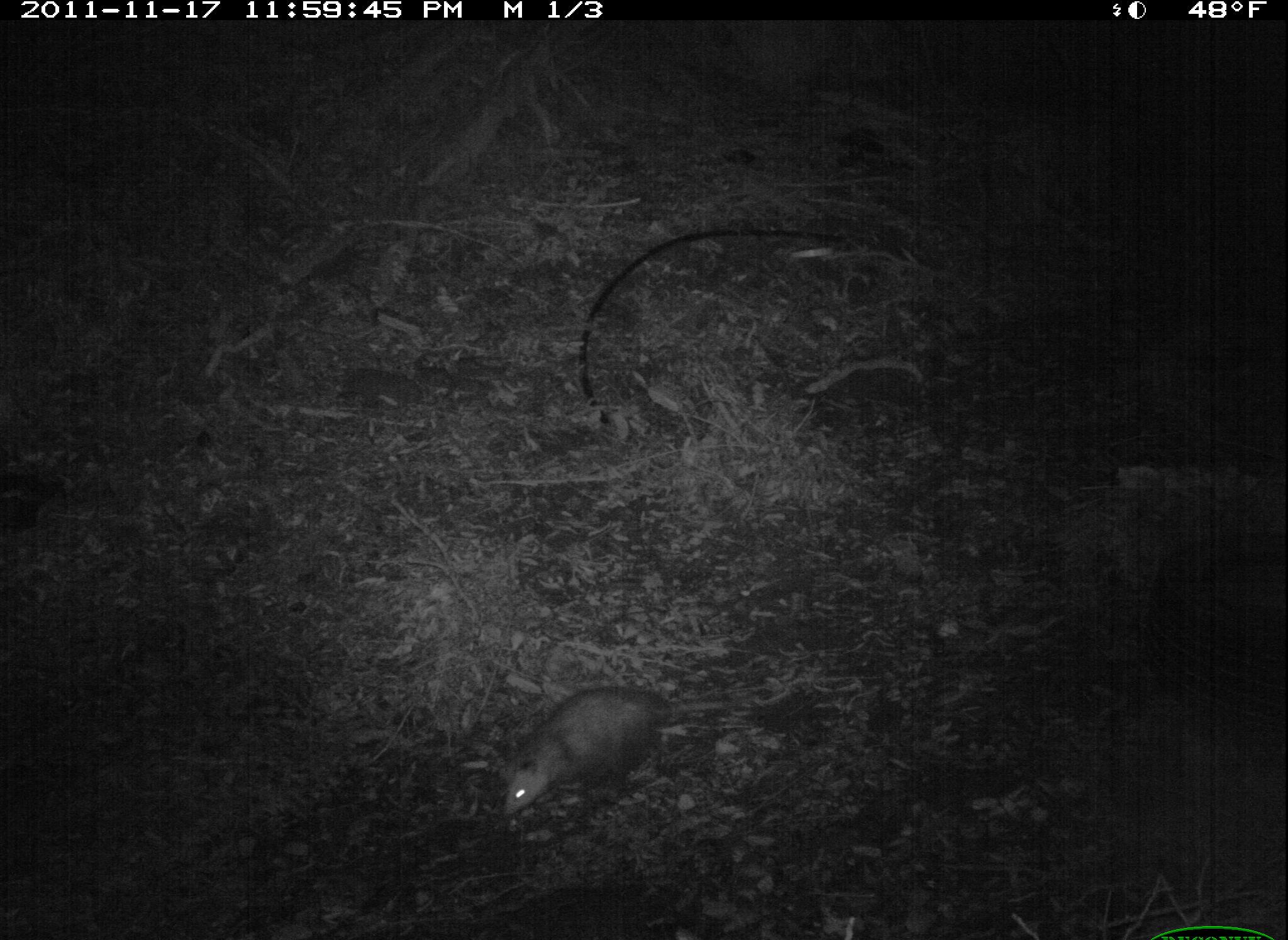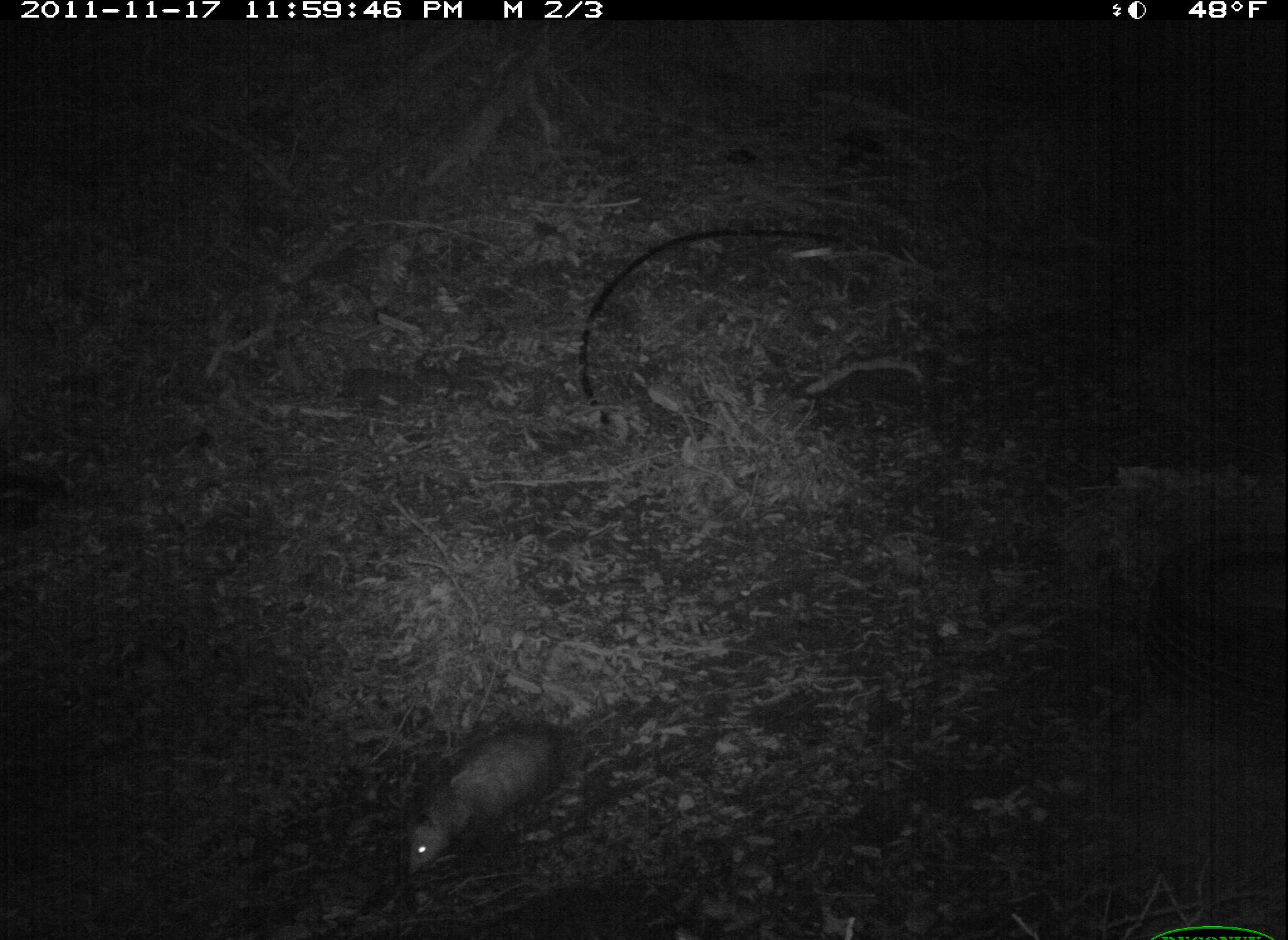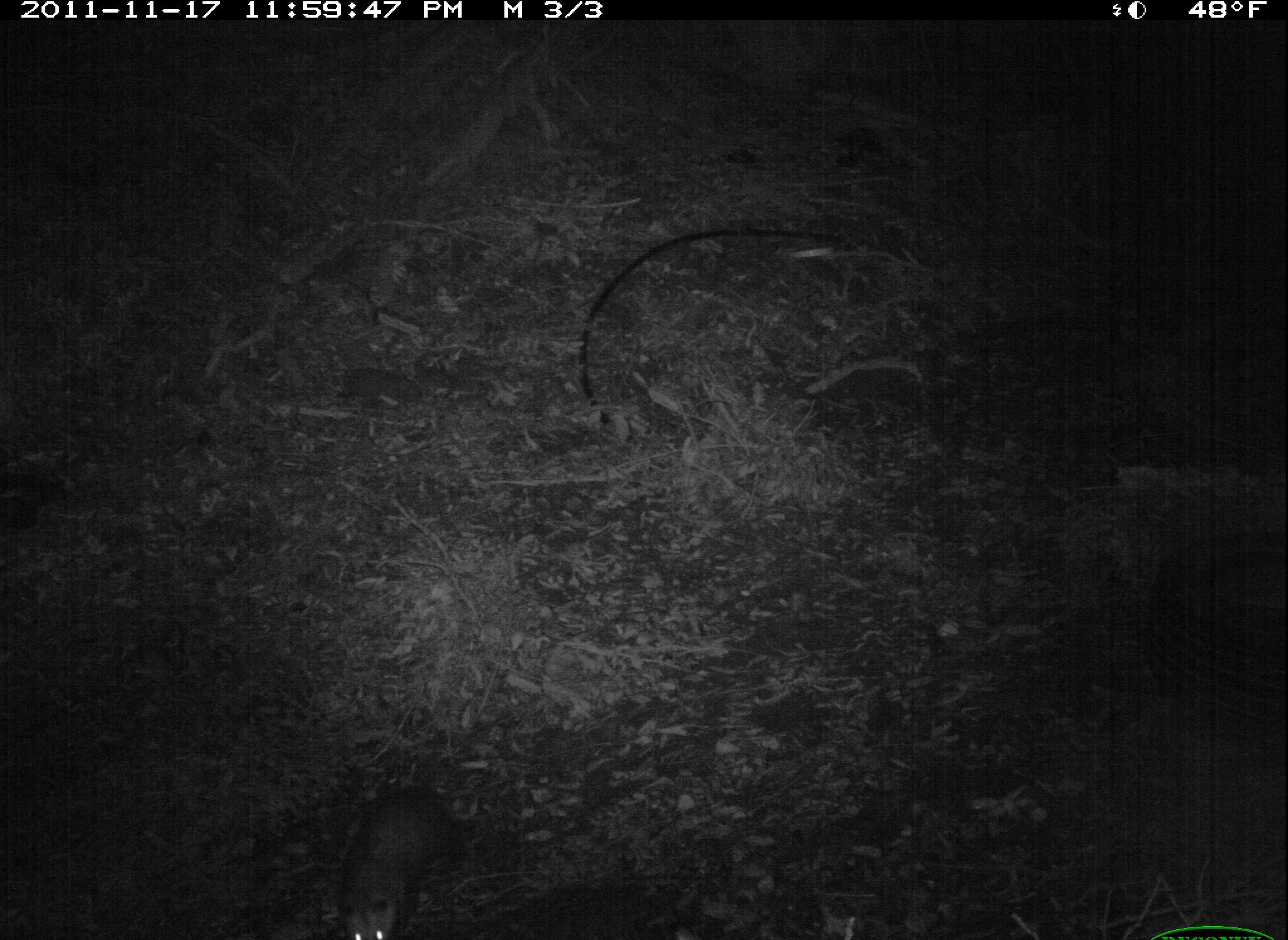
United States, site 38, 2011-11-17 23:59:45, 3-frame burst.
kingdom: Animalia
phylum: Chordata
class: Mammalia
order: Didelphimorphia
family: Didelphidae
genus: Didelphis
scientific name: Didelphis virginiana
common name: virginia opossum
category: opossum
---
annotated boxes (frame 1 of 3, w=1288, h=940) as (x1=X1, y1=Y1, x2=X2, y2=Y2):
opossum: (x1=489, y1=675, x2=773, y2=830)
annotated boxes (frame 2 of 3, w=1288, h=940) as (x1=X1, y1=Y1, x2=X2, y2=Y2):
opossum: (x1=362, y1=685, x2=623, y2=894)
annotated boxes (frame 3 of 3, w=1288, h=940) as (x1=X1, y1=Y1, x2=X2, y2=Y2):
opossum: (x1=316, y1=767, x2=515, y2=940)